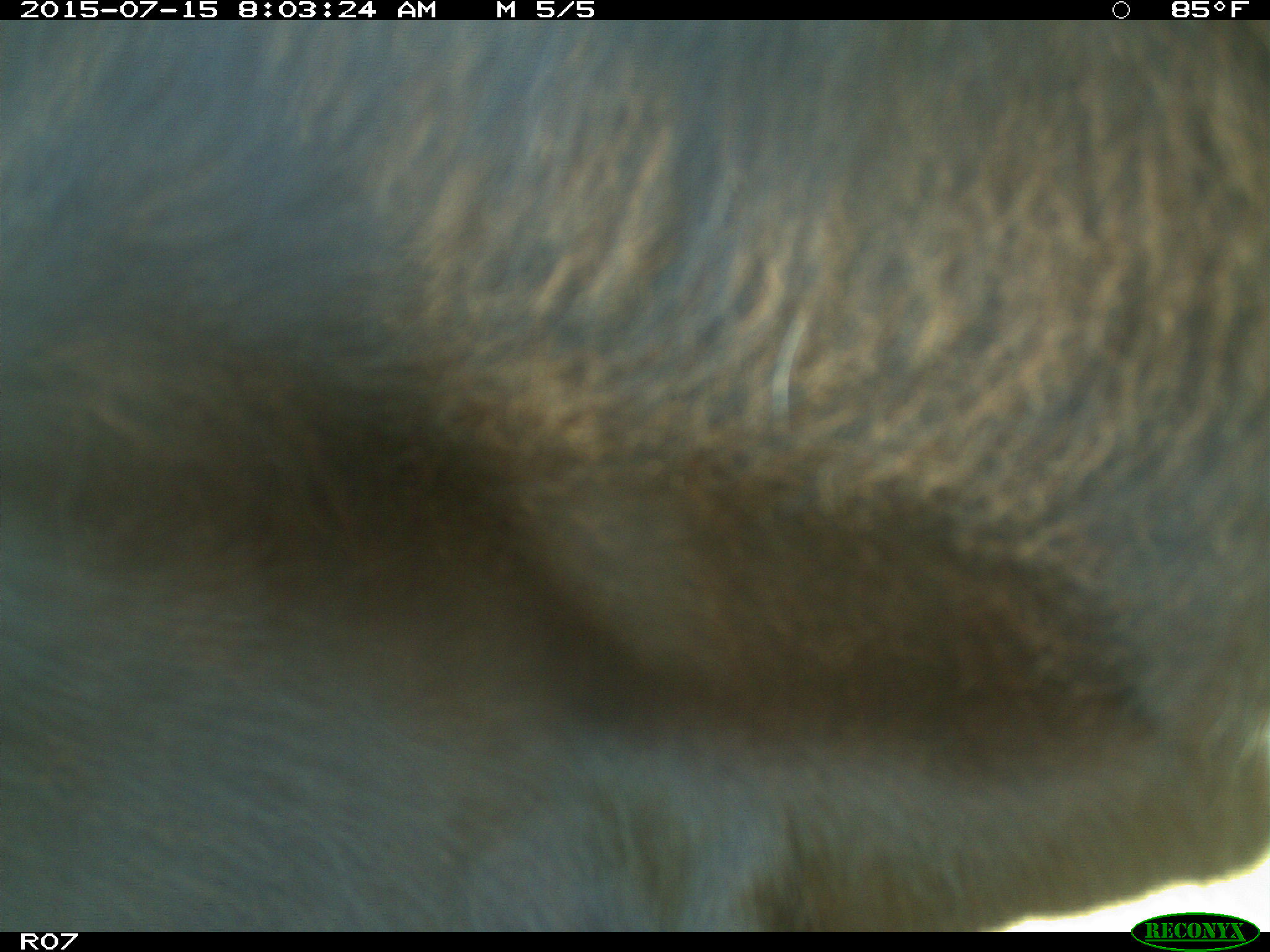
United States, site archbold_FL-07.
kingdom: Animalia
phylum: Chordata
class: Mammalia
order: Artiodactyla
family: Bovidae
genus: Bos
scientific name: Bos taurus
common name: domestic cow